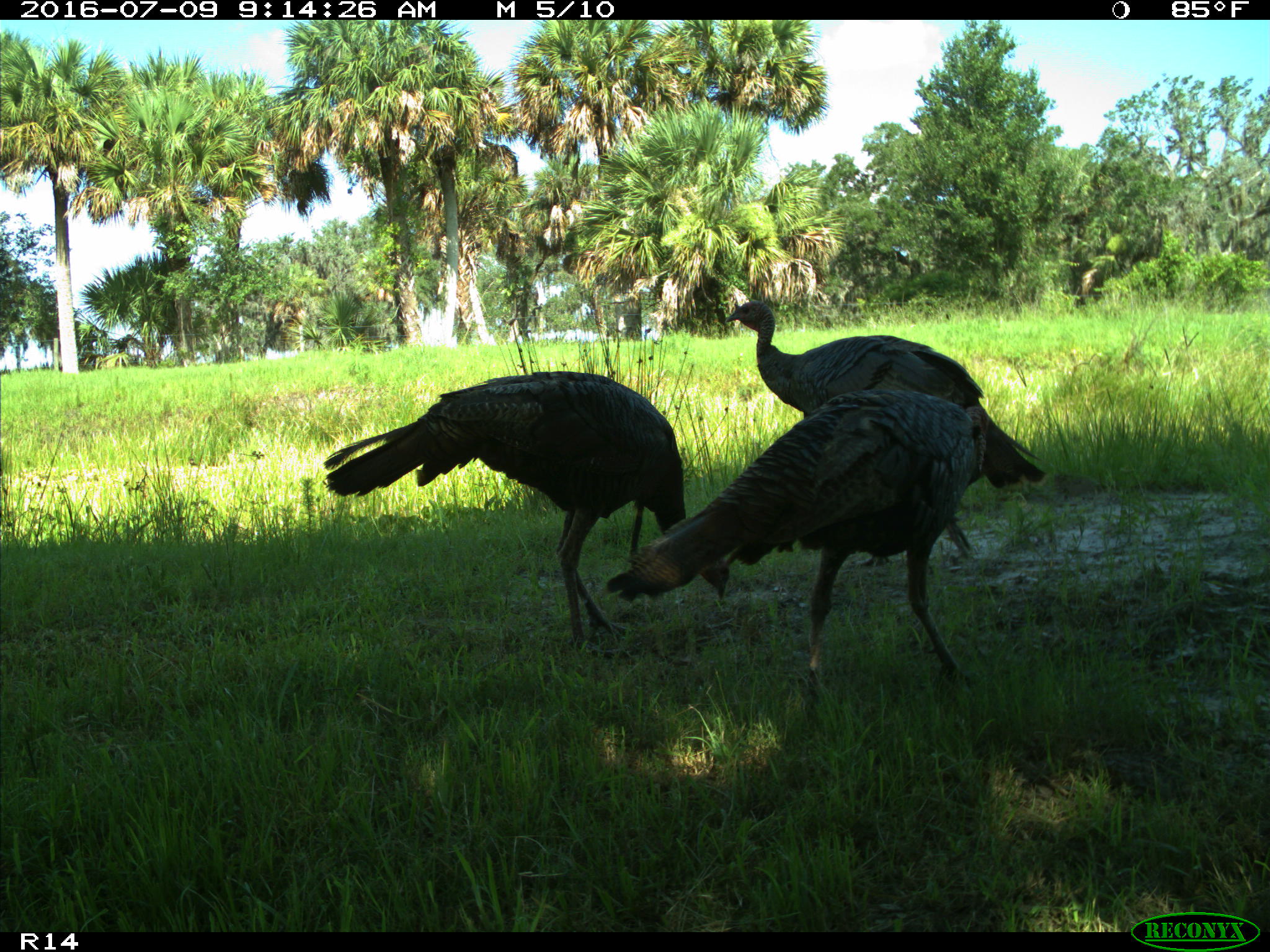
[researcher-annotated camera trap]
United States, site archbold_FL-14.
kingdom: Animalia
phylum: Chordata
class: Aves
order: Galliformes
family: Phasianidae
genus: Meleagris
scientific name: Meleagris gallopavo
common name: wild turkey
Meleagris gallopavo (wild turkey).